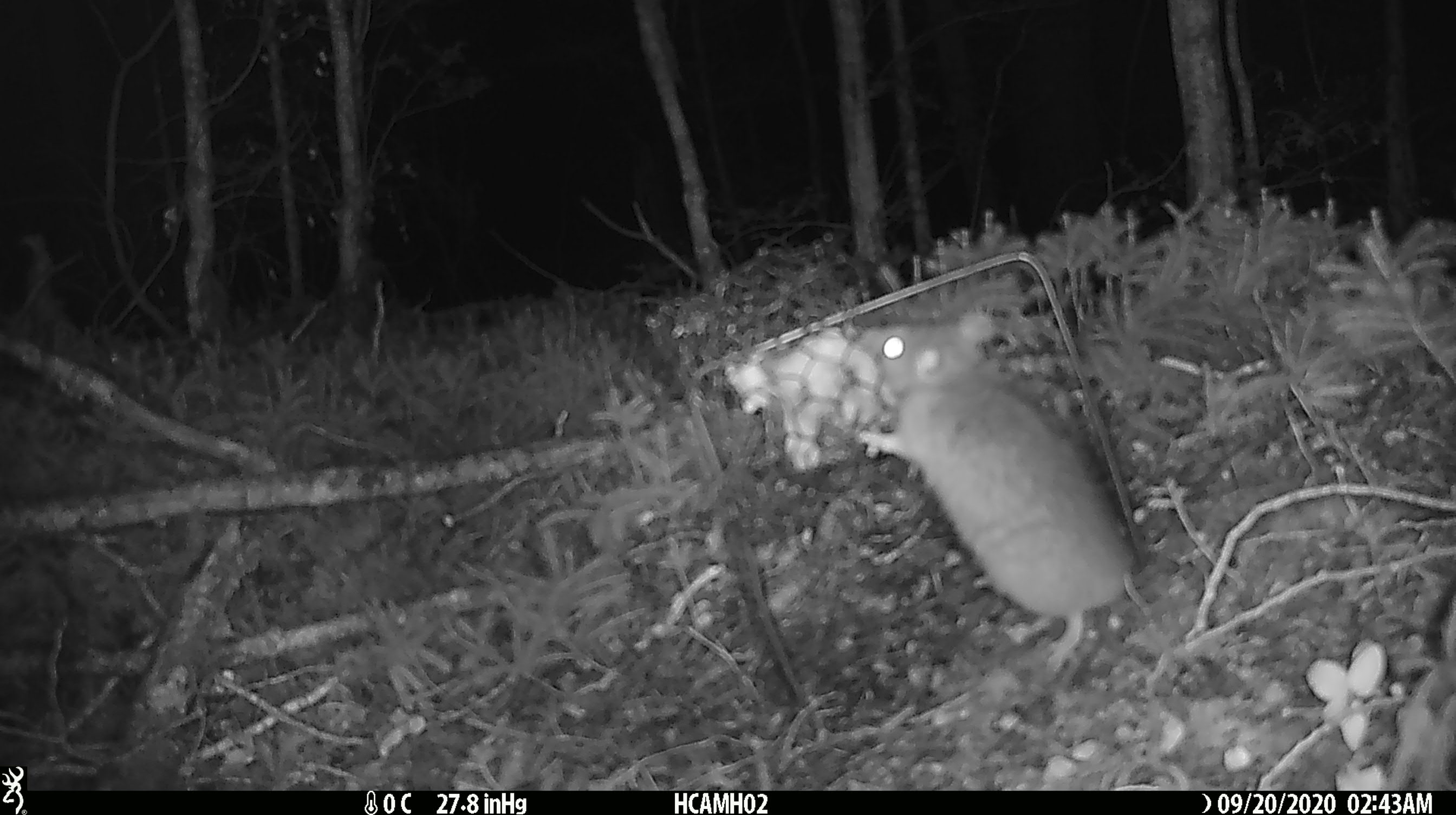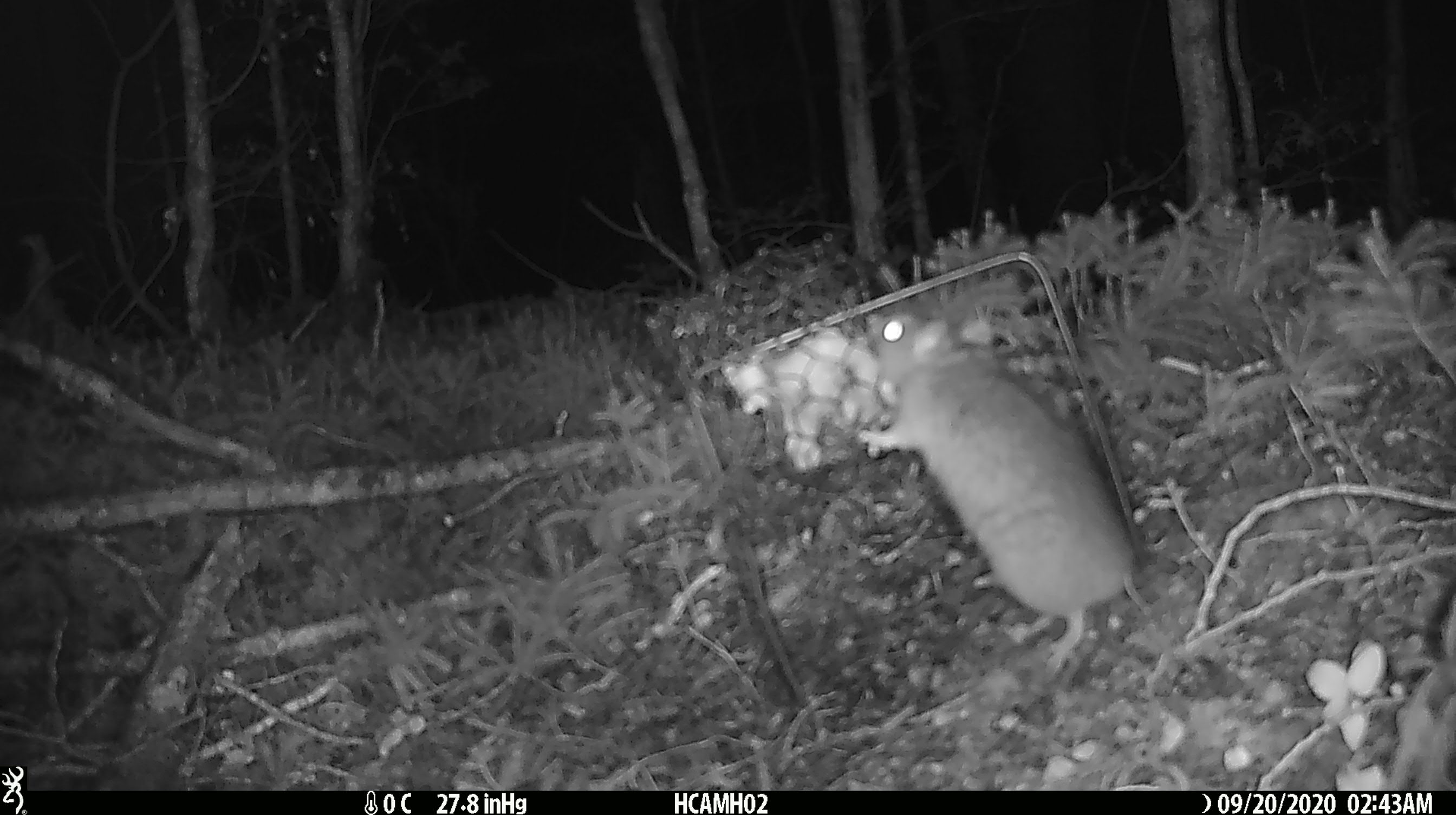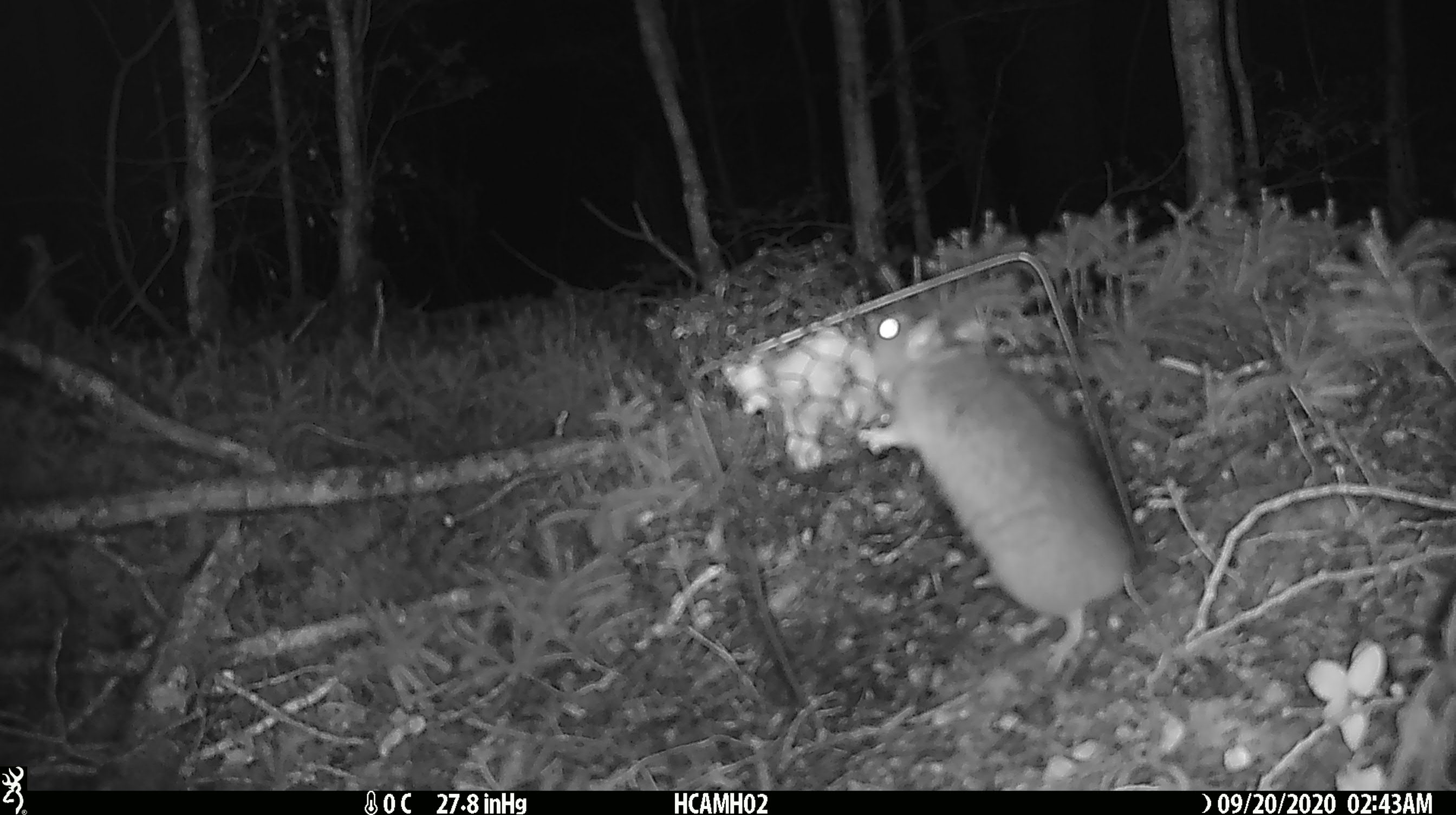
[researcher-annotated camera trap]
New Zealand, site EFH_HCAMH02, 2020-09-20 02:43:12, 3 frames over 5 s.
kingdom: Animalia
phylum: Chordata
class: Mammalia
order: Rodentia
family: Muridae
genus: Rattus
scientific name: Rattus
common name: rat